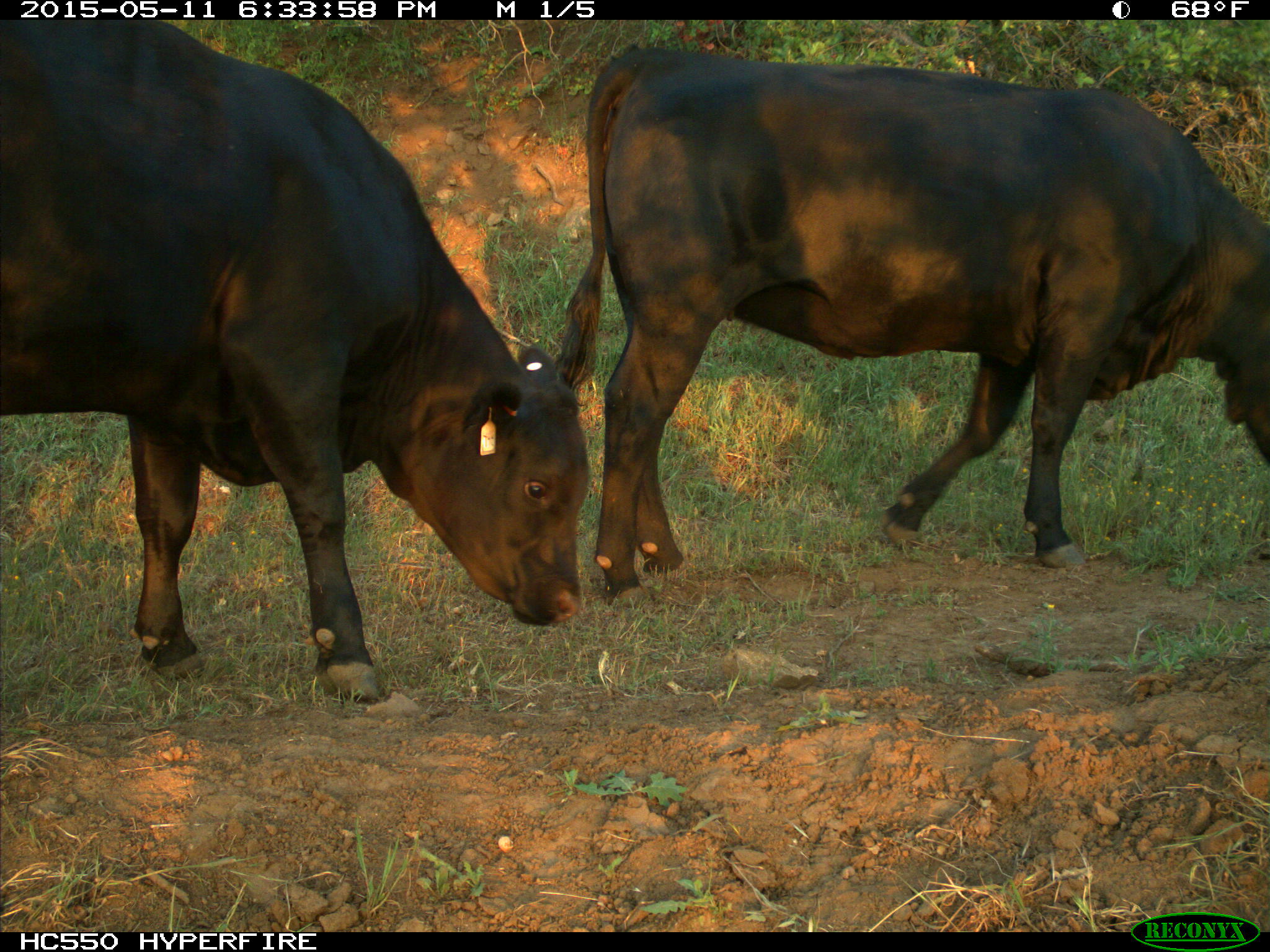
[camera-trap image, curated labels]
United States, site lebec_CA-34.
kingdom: Animalia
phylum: Chordata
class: Mammalia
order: Artiodactyla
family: Bovidae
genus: Bos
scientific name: Bos taurus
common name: domestic cow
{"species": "Bos taurus (domestic cow)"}